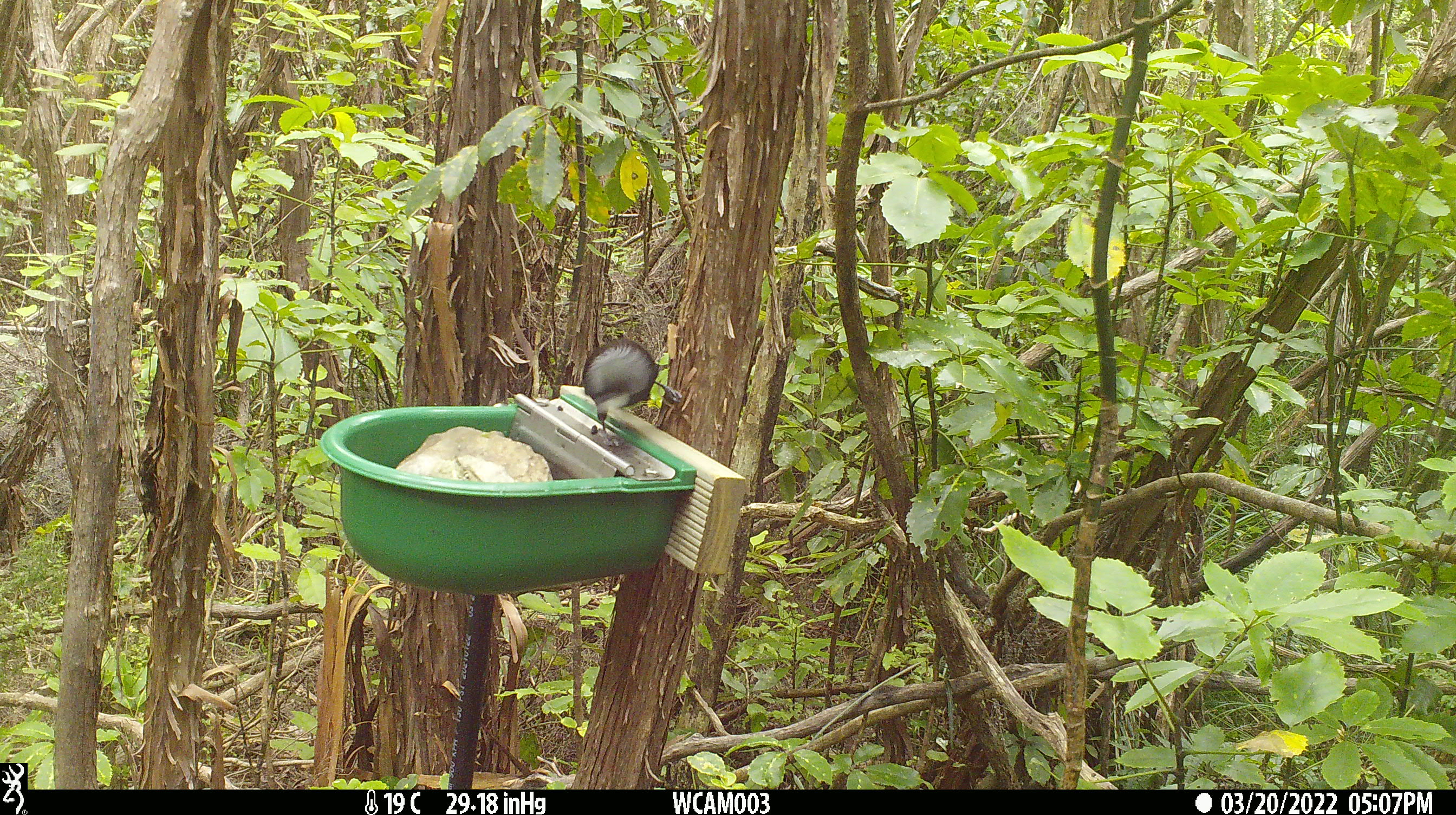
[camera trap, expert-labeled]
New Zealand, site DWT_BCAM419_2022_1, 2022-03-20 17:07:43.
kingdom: Animalia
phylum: Chordata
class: Aves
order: Passeriformes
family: Meliphagidae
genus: Prosthemadera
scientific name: Prosthemadera novaeseelandiae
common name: tui